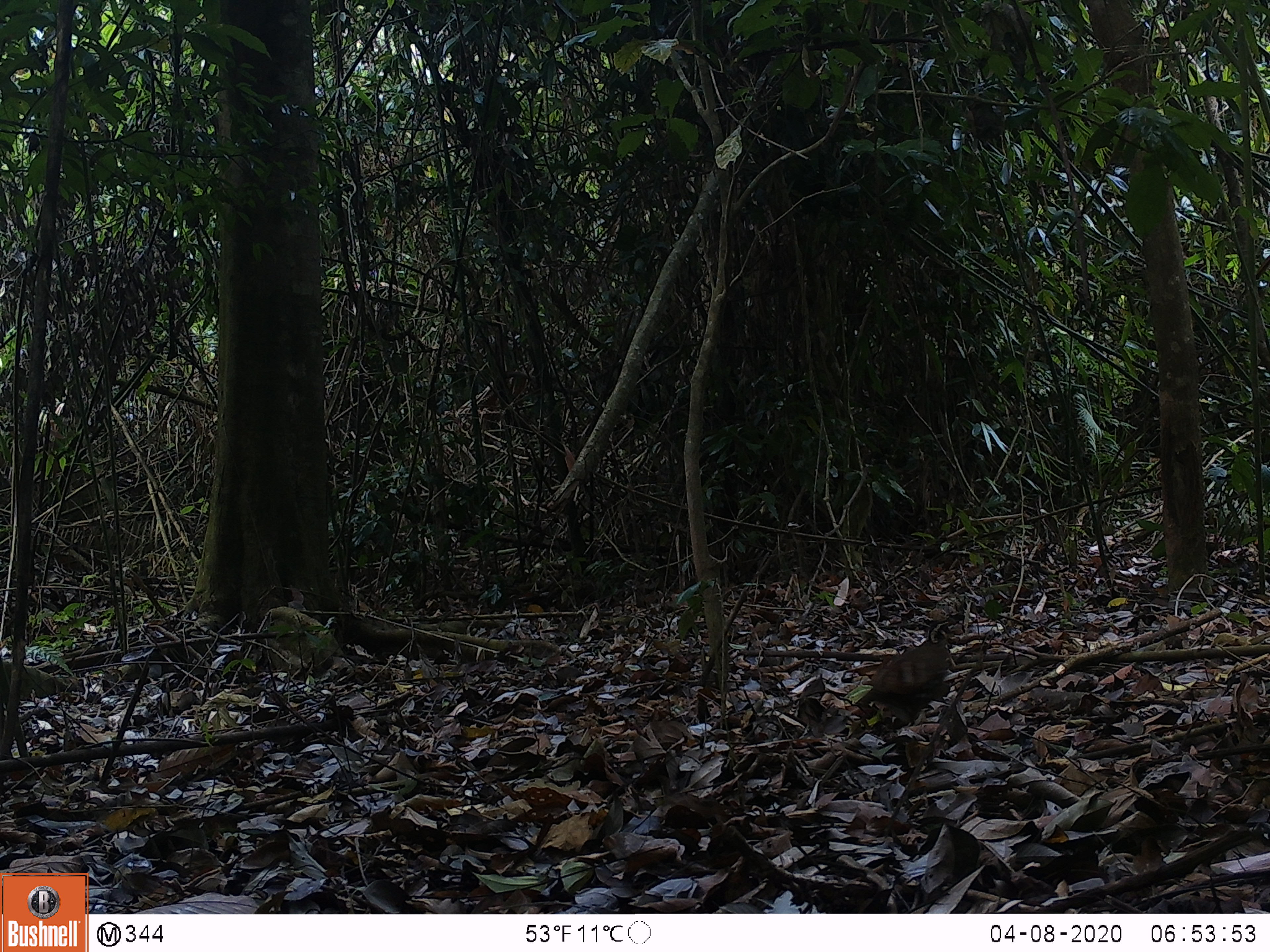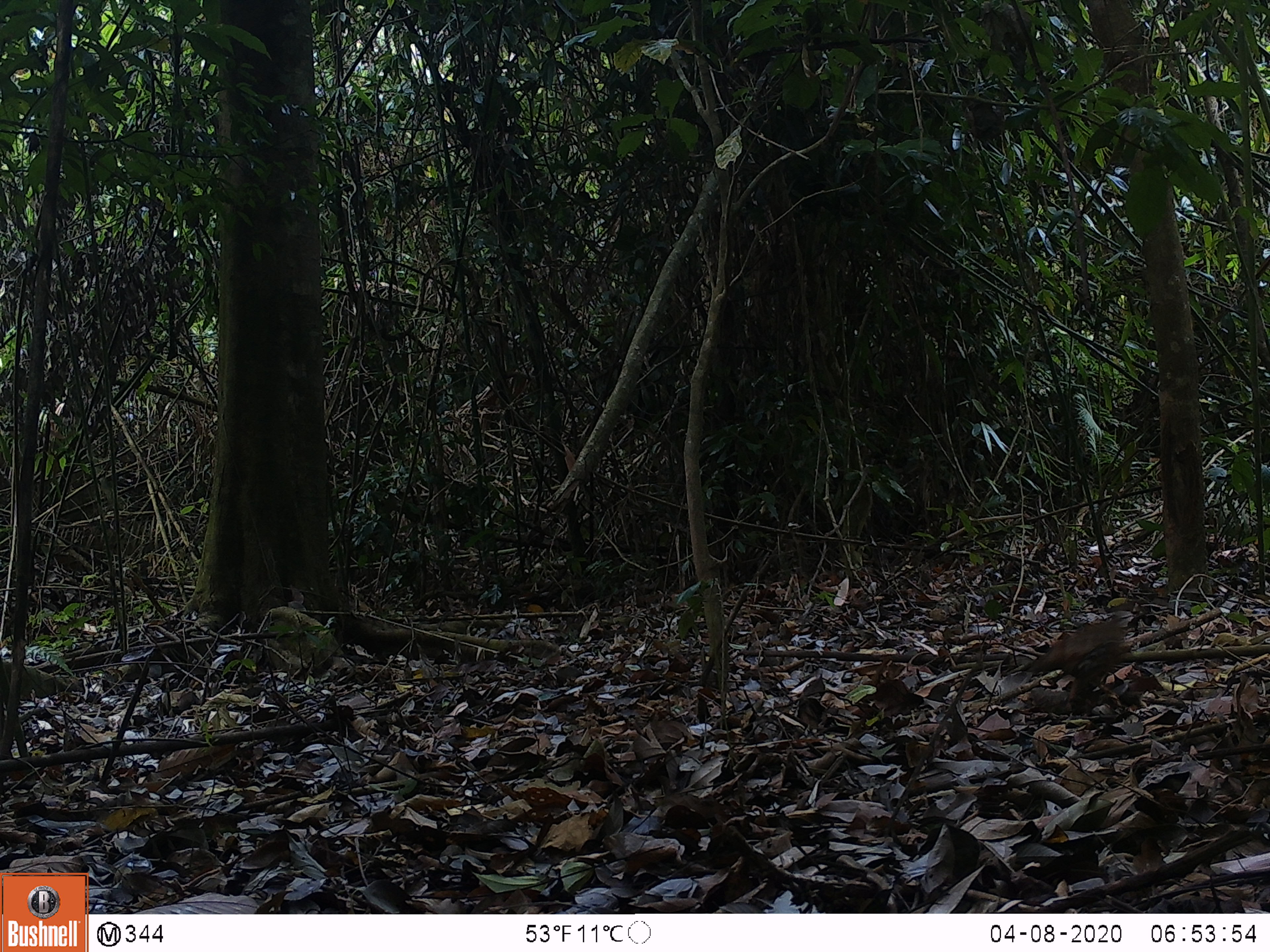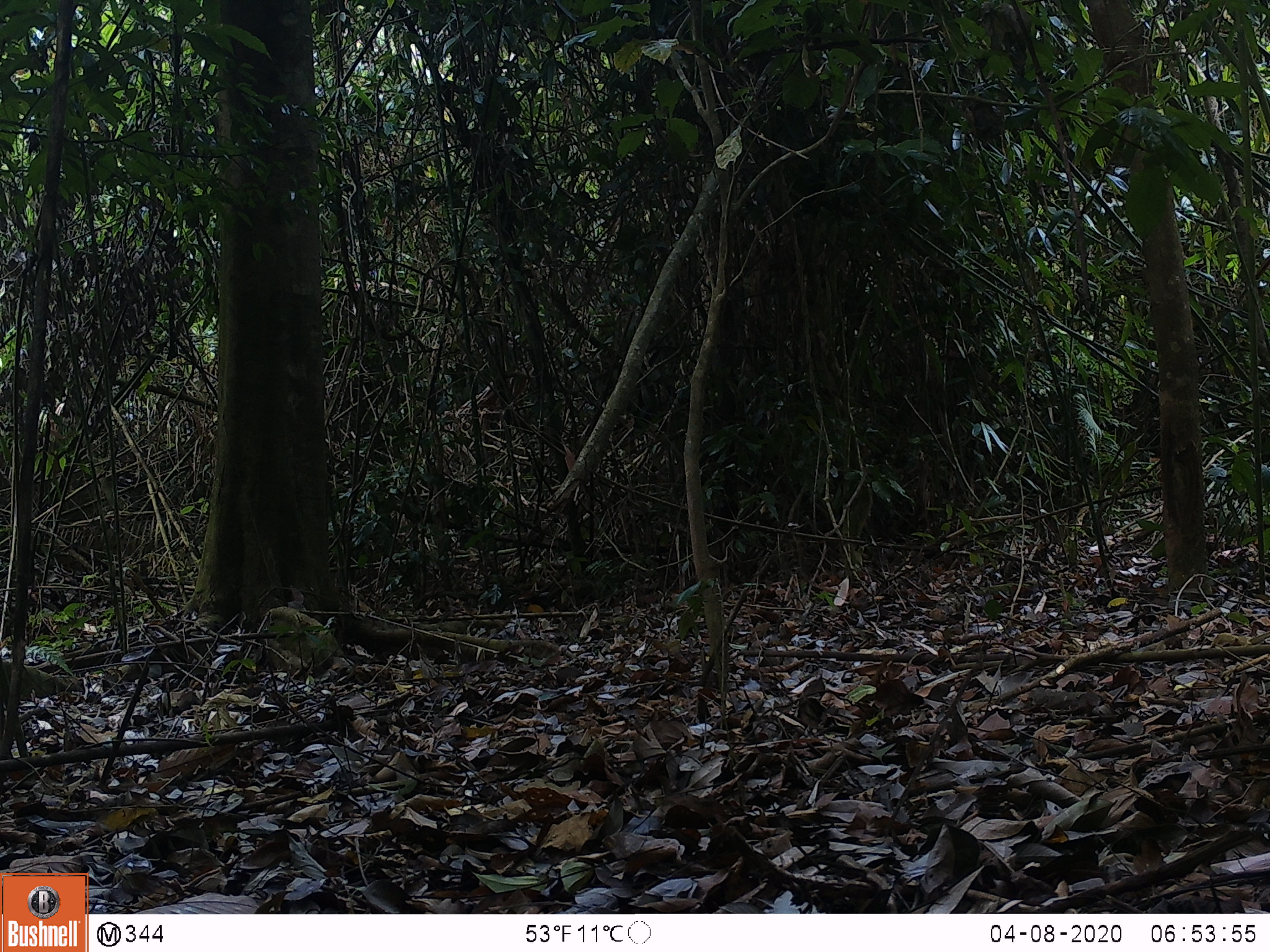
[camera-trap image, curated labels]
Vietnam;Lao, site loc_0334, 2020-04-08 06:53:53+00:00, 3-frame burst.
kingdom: Animalia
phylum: Chordata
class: Aves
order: Galliformes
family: Phasianidae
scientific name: Phasianidae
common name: partridge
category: unidentified partridge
Unidentified partridge (partridge) (Phasianidae). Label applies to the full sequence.